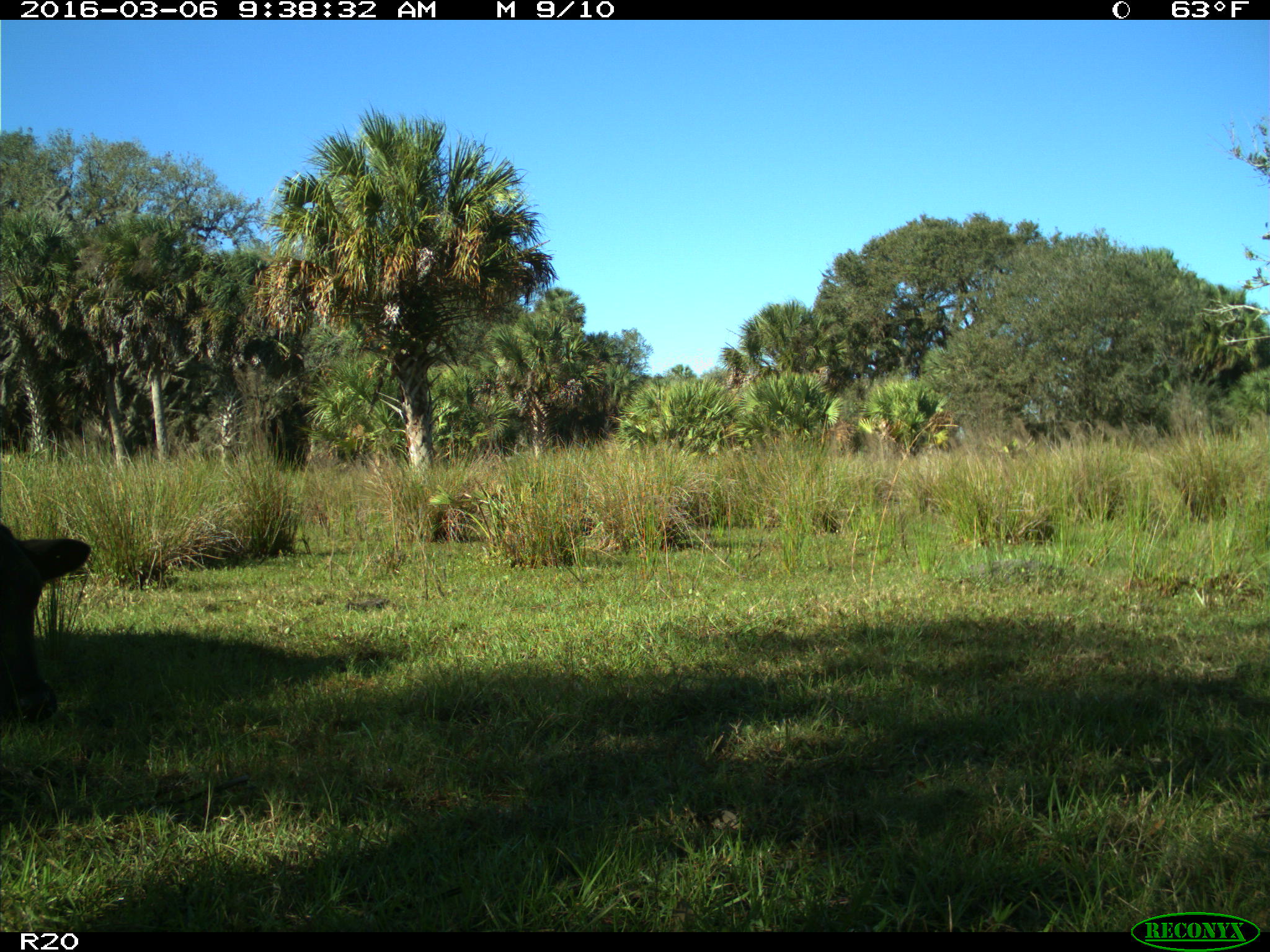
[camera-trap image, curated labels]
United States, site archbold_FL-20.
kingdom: Animalia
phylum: Chordata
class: Mammalia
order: Artiodactyla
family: Bovidae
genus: Bos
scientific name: Bos taurus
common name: domestic cow